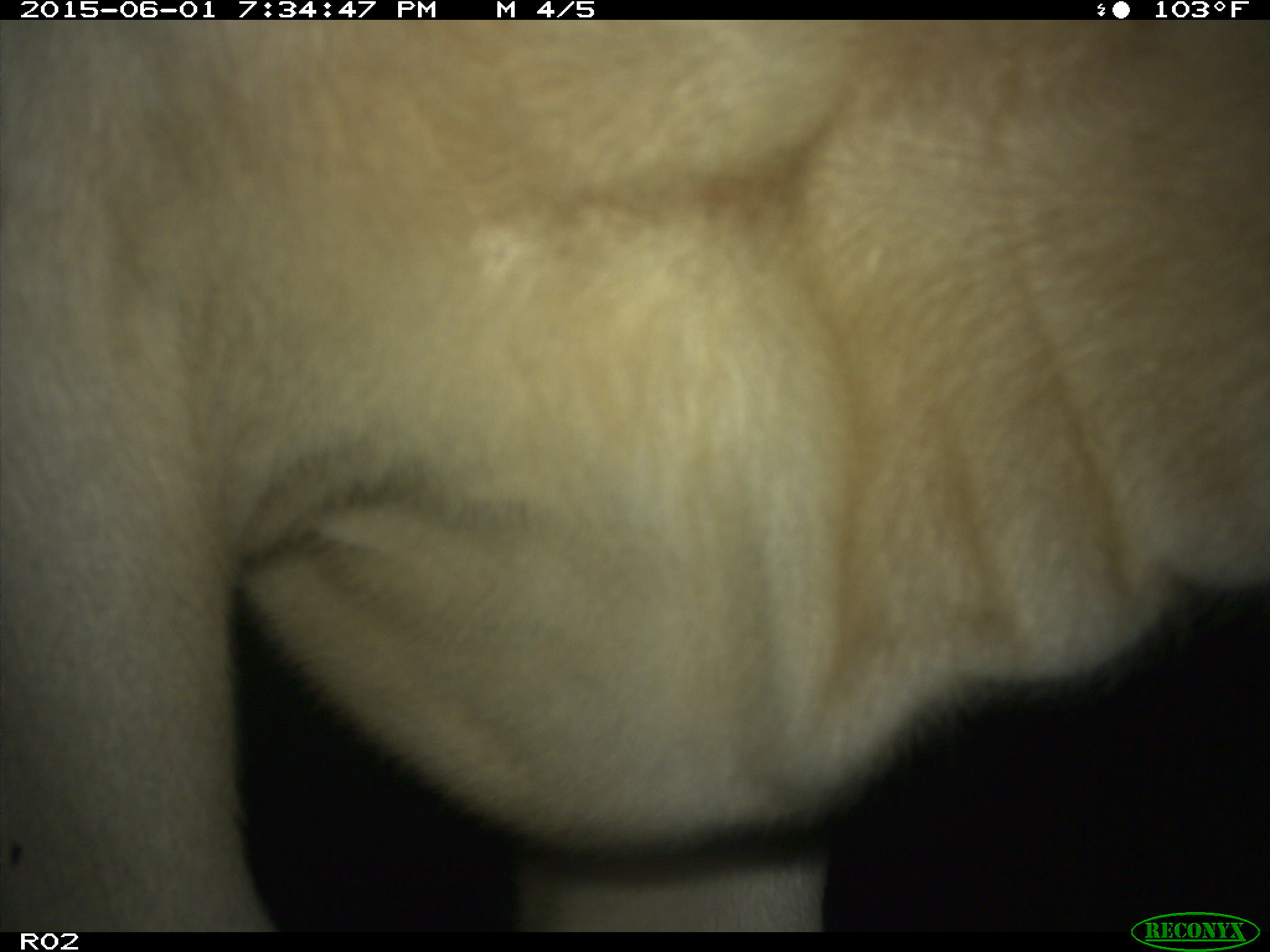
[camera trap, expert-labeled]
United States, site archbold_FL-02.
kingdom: Animalia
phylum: Chordata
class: Mammalia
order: Artiodactyla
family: Bovidae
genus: Bos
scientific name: Bos taurus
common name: domestic cow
Bos taurus (domestic cow).